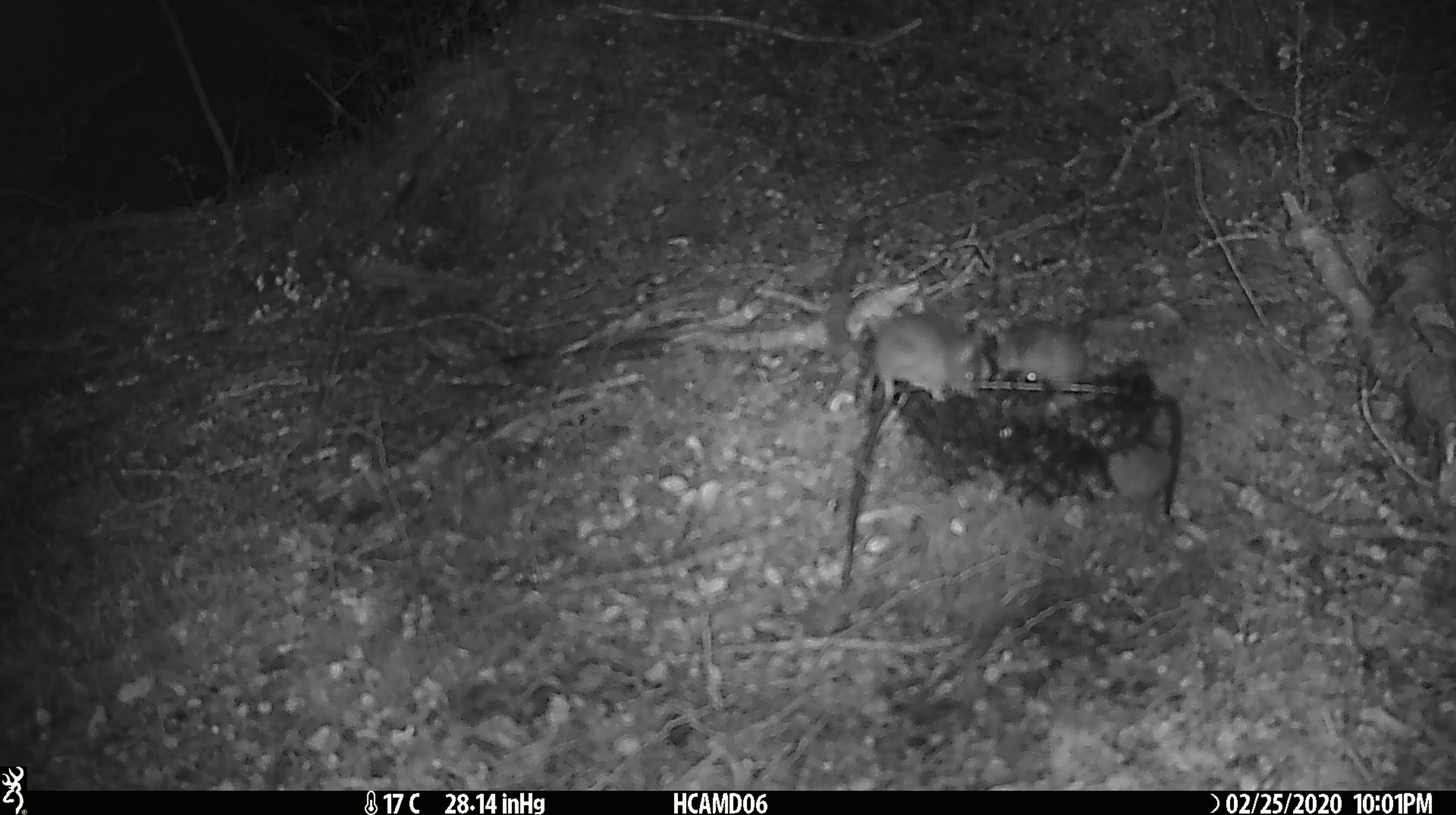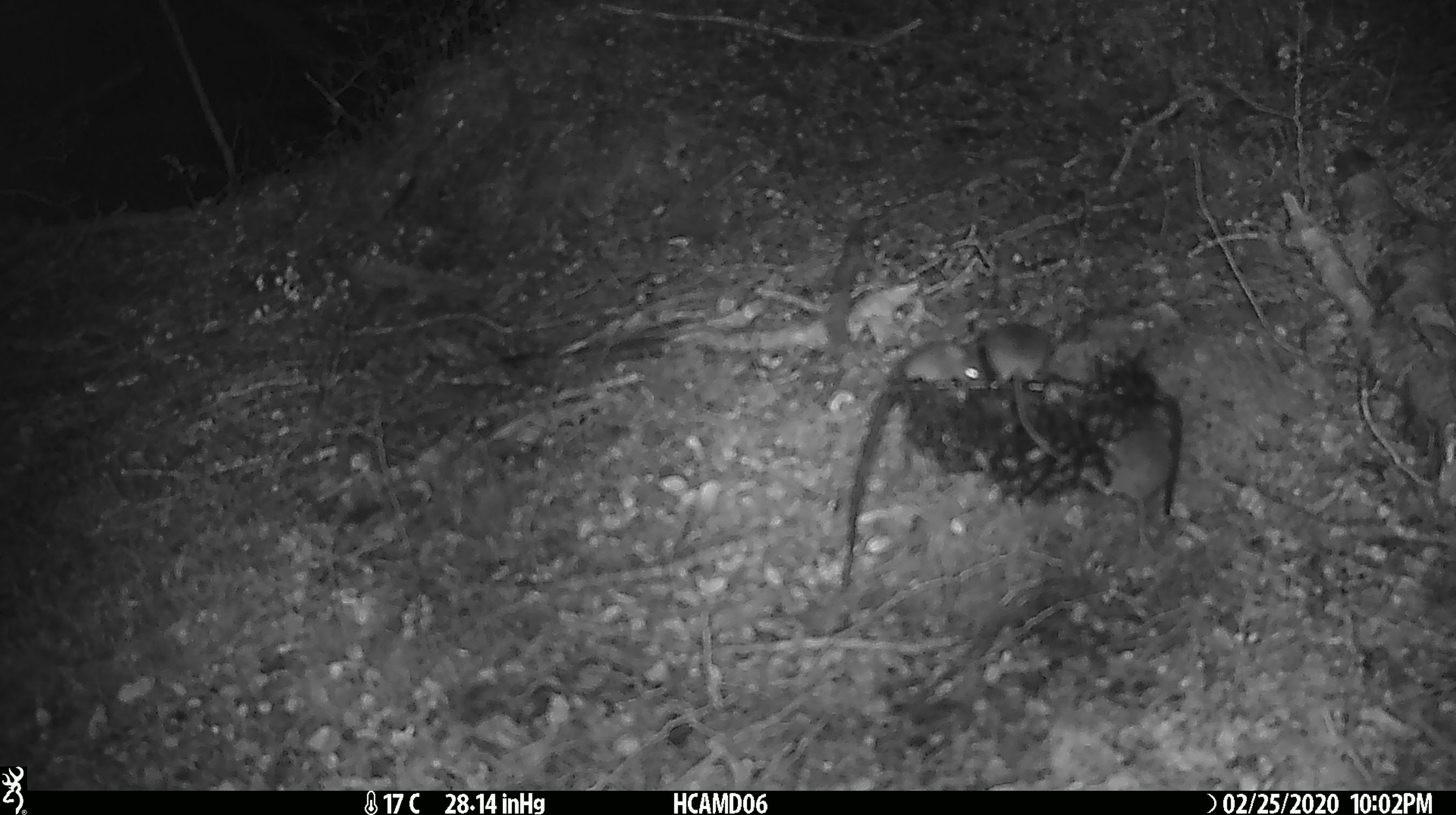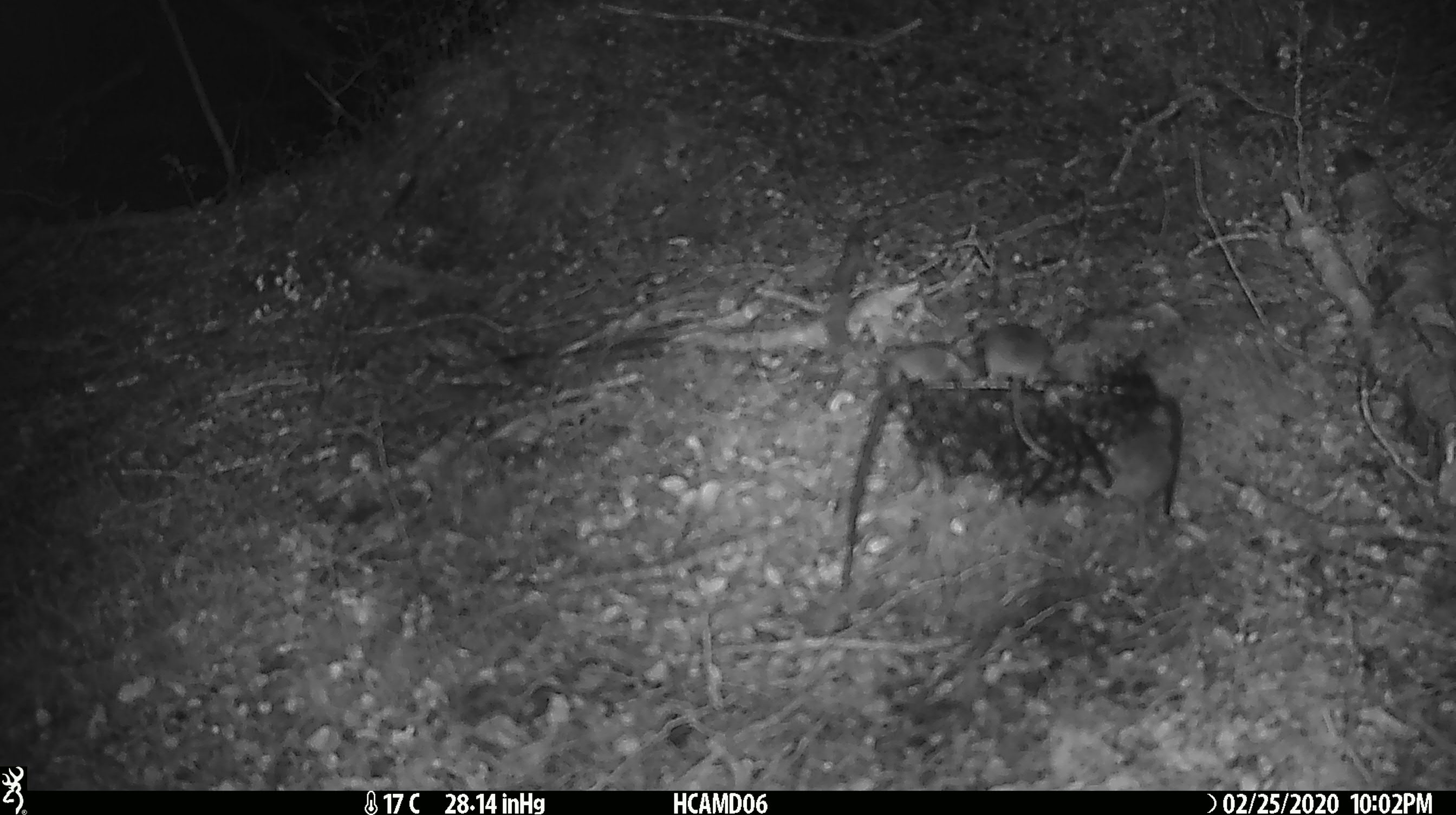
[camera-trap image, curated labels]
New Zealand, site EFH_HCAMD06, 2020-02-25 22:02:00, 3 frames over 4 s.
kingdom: Animalia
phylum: Chordata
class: Mammalia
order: Rodentia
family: Muridae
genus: Mus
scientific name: Mus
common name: mouse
Mouse (Mus).